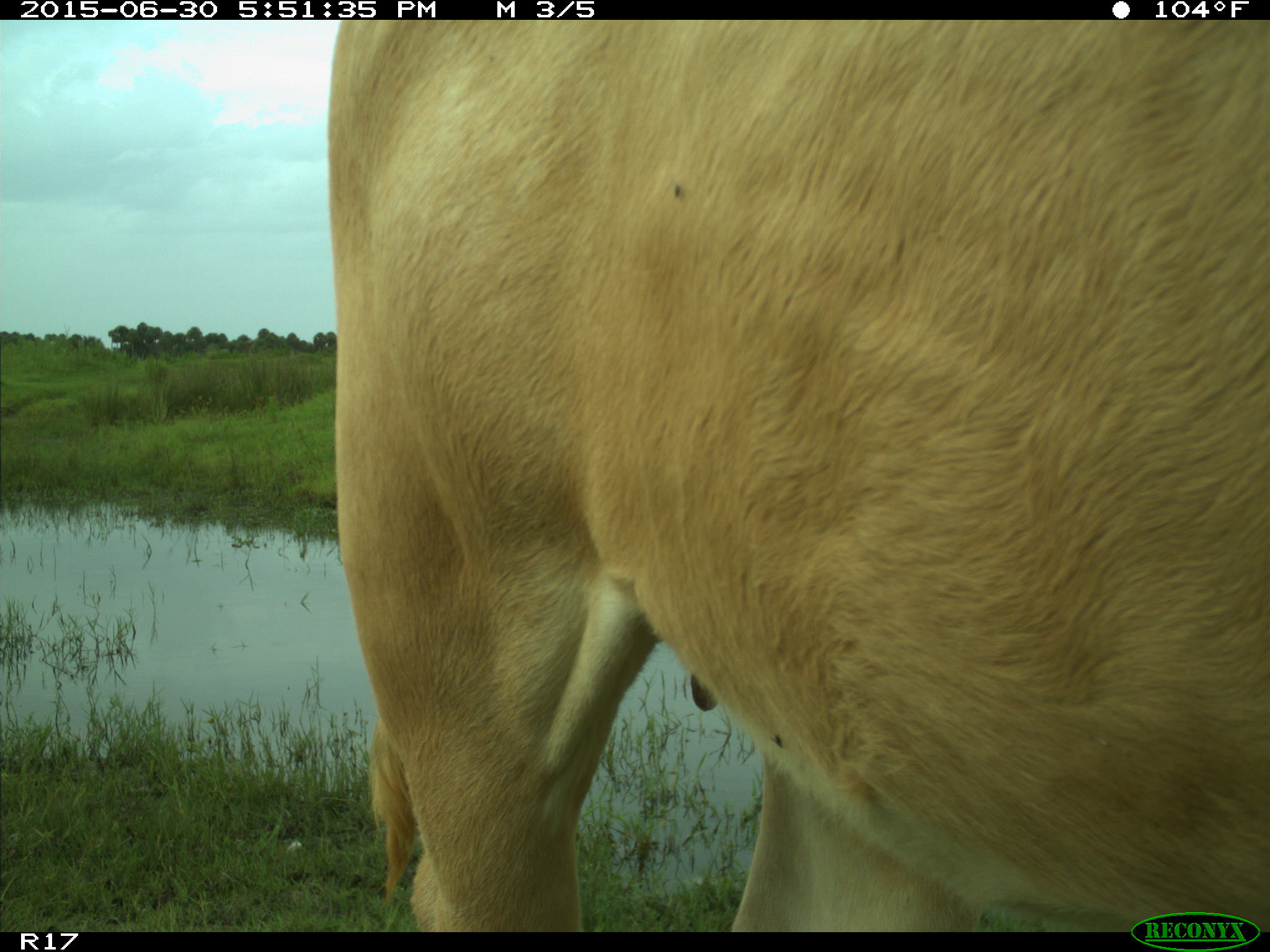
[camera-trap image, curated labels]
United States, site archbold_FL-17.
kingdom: Animalia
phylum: Chordata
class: Mammalia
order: Artiodactyla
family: Bovidae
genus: Bos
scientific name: Bos taurus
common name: domestic cow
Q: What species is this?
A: Bos taurus (domestic cow).